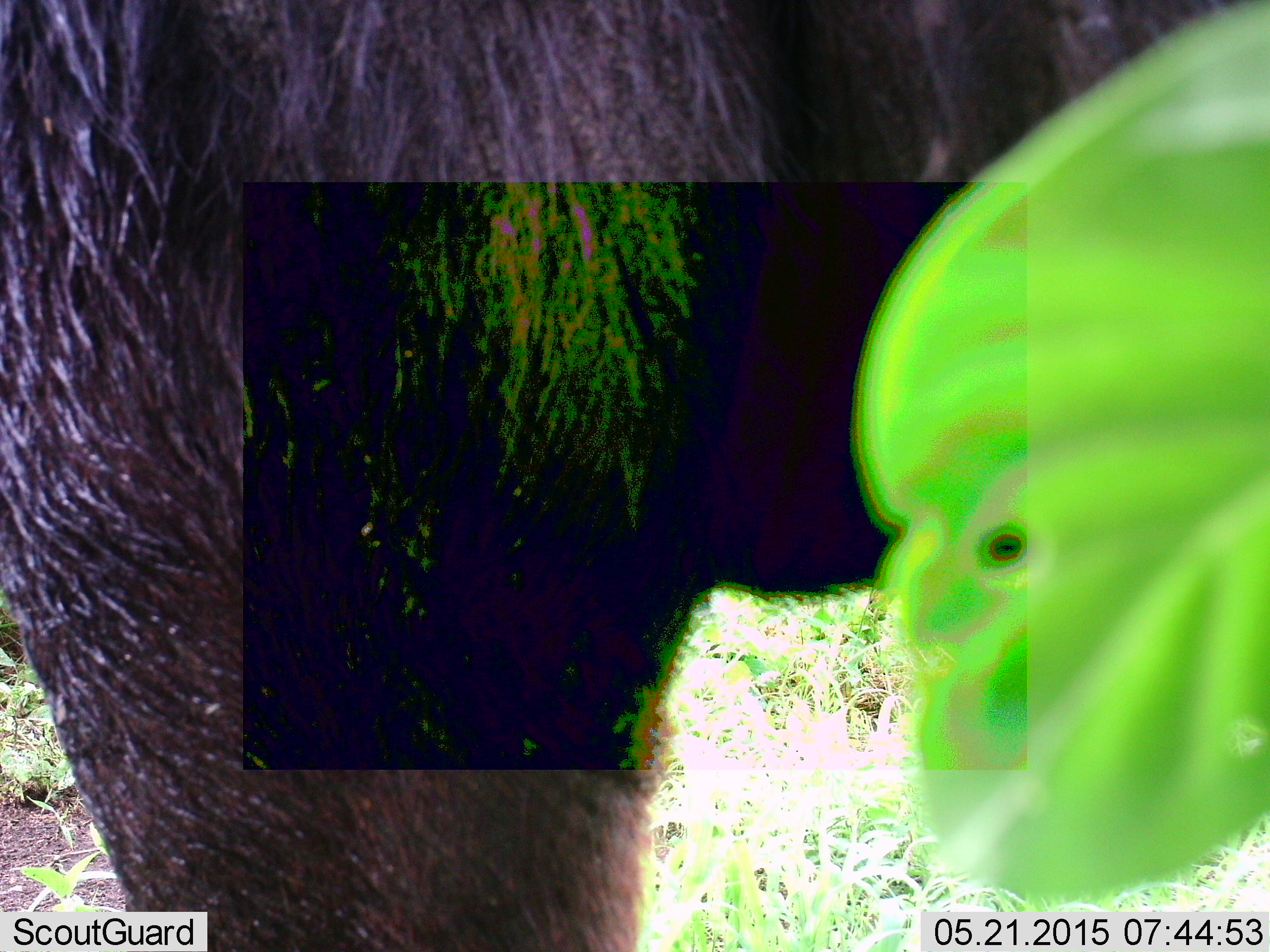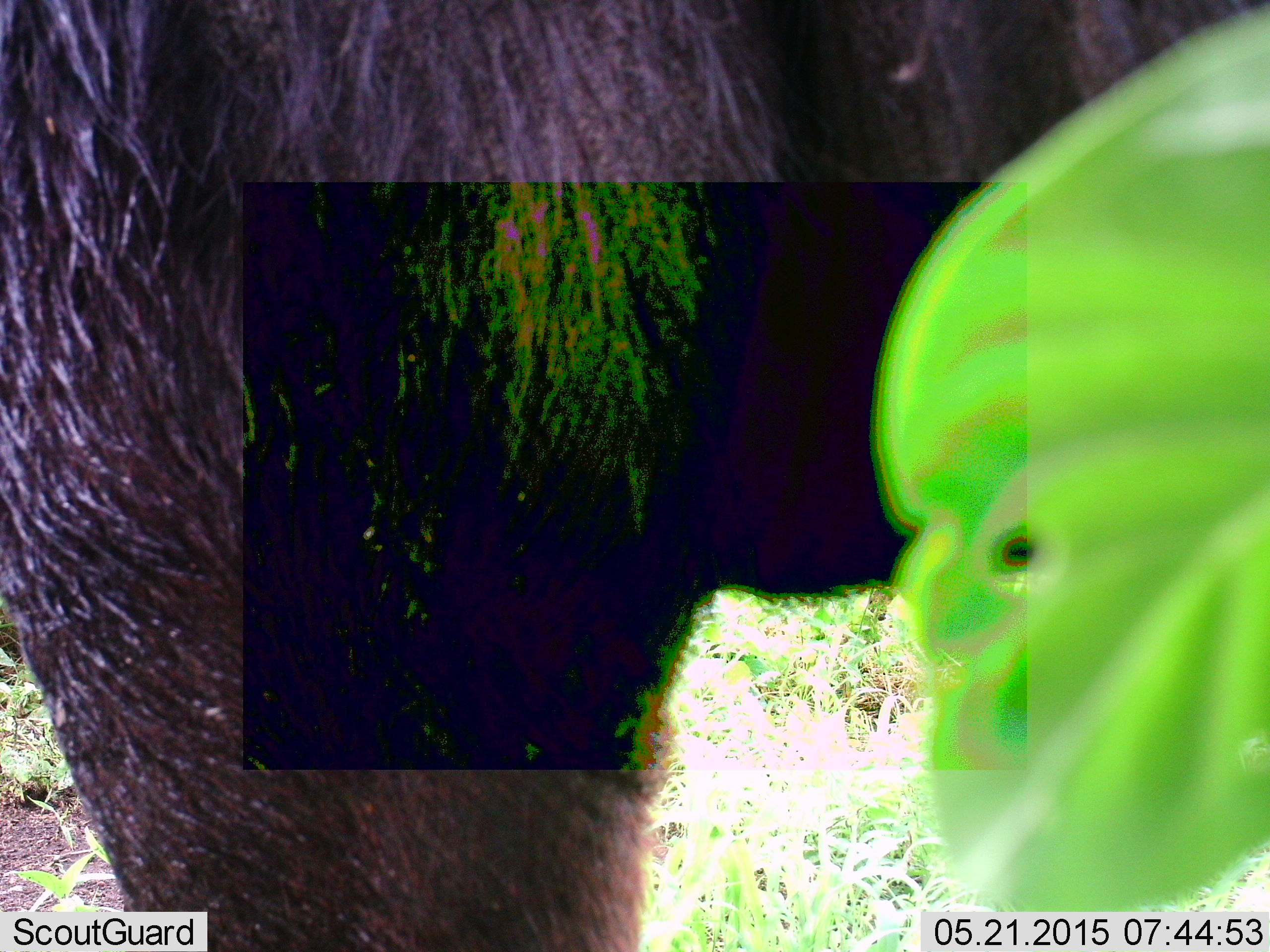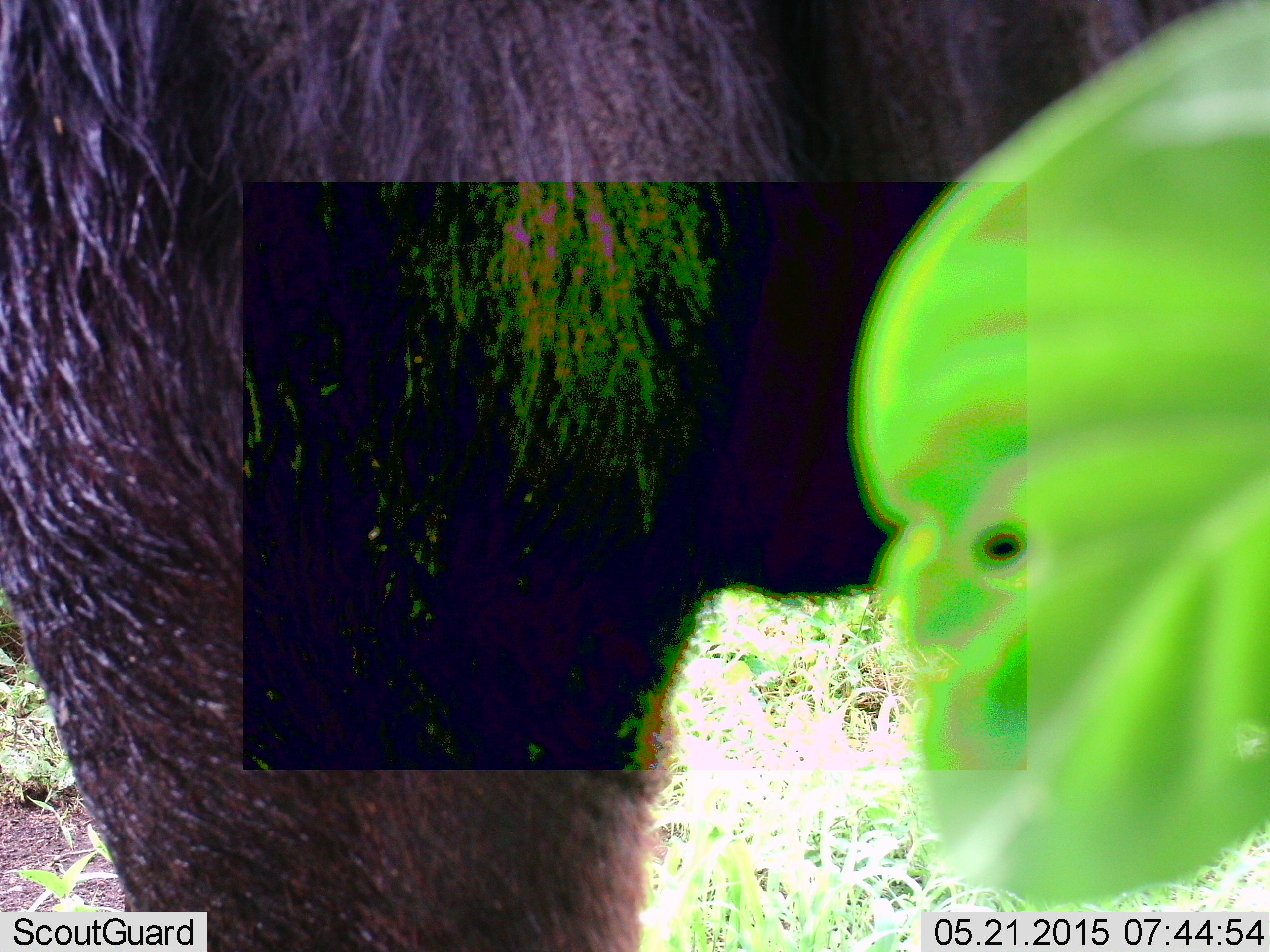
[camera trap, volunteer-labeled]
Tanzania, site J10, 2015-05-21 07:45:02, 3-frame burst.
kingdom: Animalia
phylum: Chordata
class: Mammalia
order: Artiodactyla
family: Bovidae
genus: Connochaetes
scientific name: Connochaetes taurinus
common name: blue wildebeest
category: wildebeest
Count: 1.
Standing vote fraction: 100%.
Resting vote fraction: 0%.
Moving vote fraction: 0%.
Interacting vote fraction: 0%.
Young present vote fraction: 0%.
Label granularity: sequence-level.